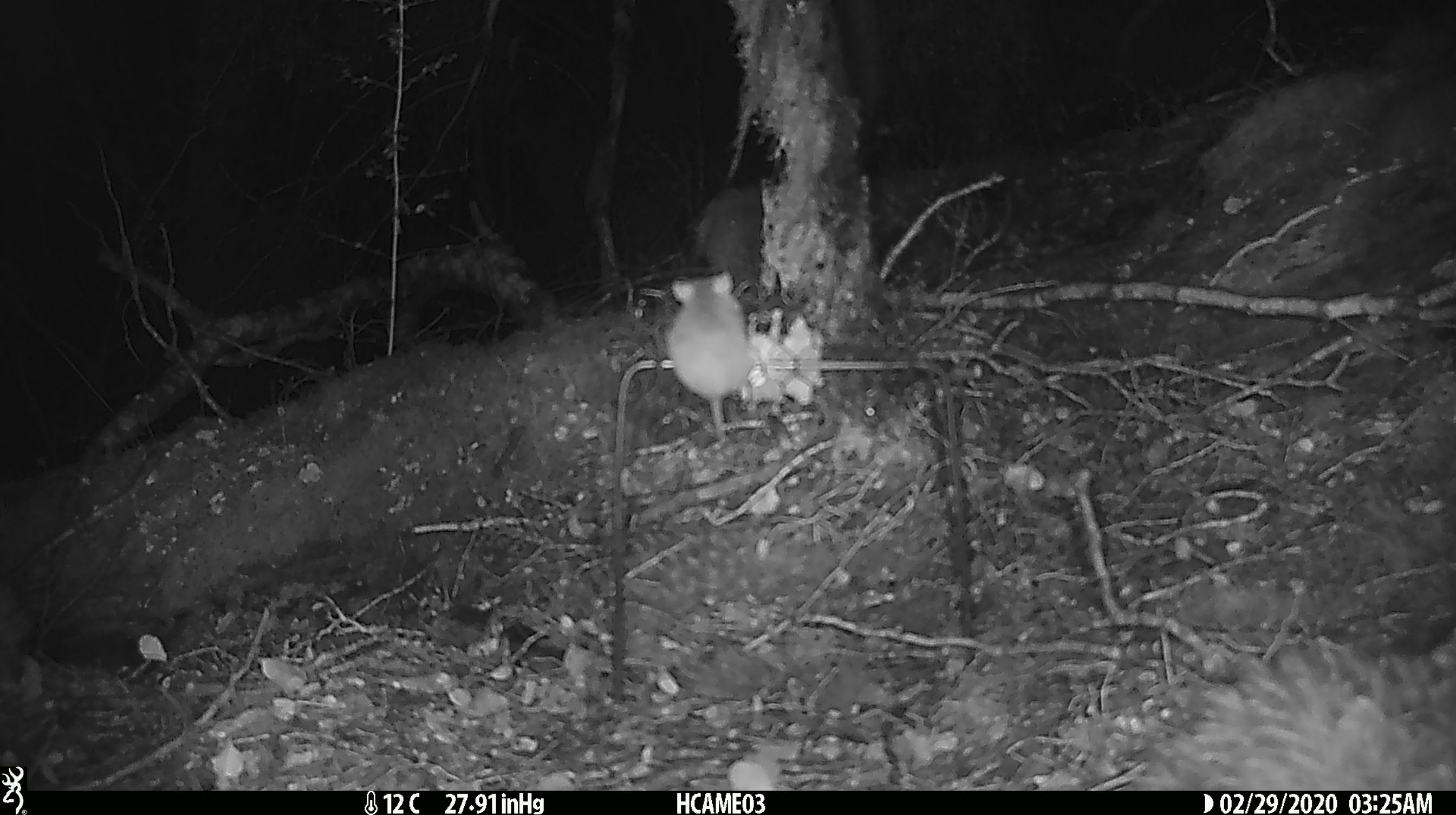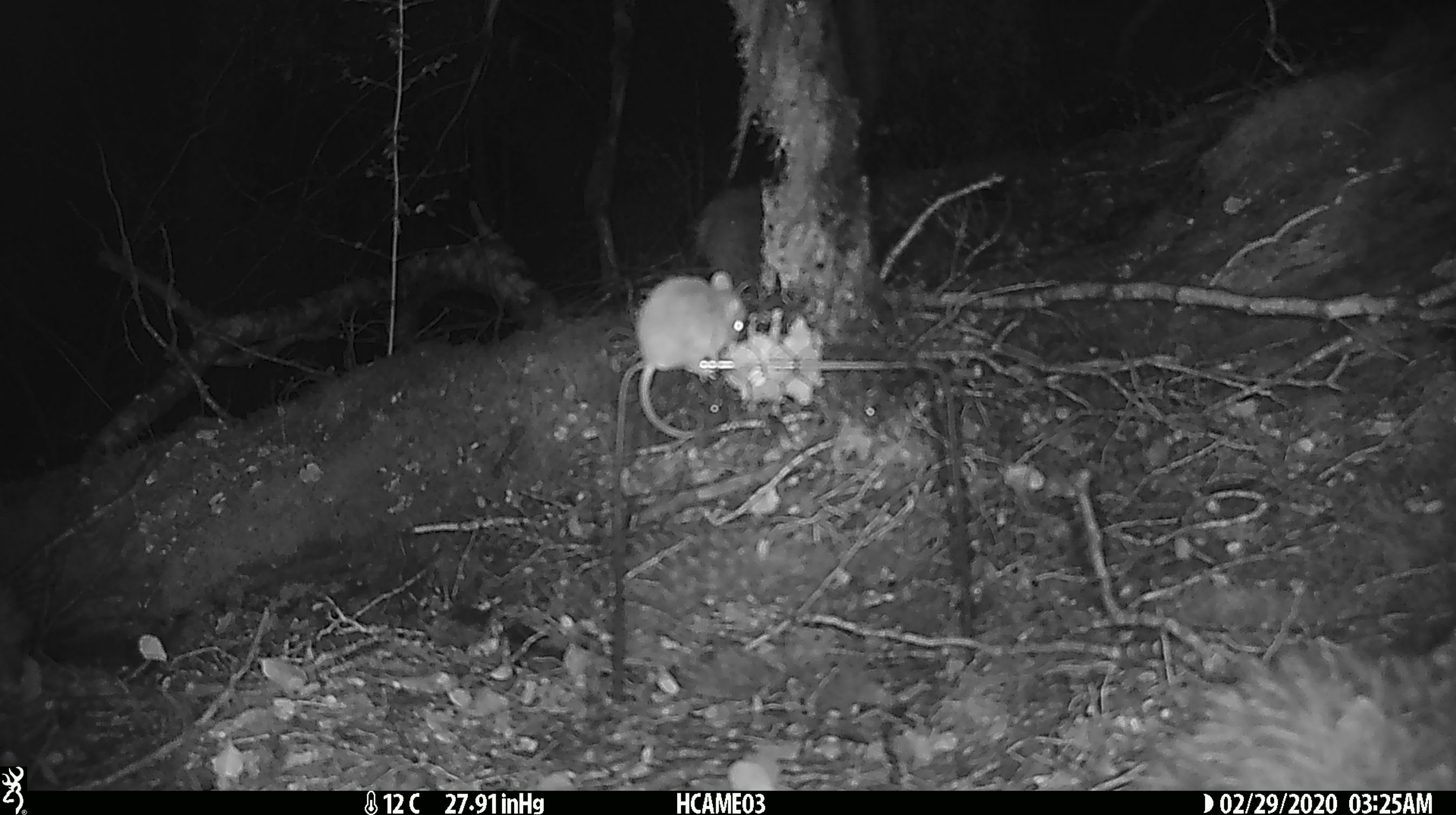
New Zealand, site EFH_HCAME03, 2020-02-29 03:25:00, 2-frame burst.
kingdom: Animalia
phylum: Chordata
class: Mammalia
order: Rodentia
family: Muridae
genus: Mus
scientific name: Mus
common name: mouse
Mouse (Mus).